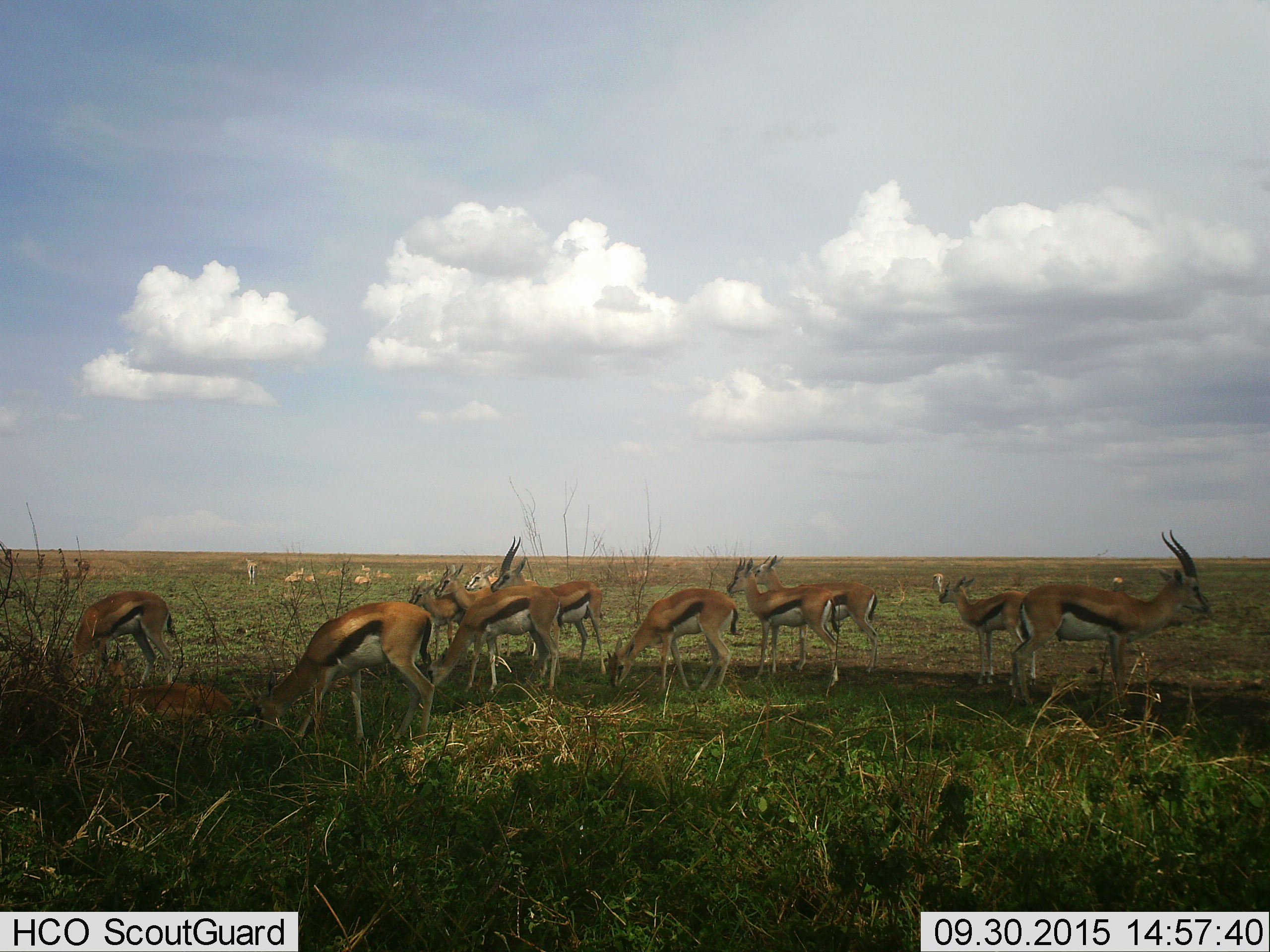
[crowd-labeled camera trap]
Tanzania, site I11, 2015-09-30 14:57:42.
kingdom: Animalia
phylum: Chordata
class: Mammalia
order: Artiodactyla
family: Bovidae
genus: Eudorcas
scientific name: Eudorcas thomsonii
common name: thomson's gazelle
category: gazellethomsons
Gazellethomsons (thomson's gazelle) (Eudorcas thomsonii), count 11-50. Behavior (volunteer vote fractions): standing 100%, resting 50%, moving 10%, interacting 0%. Young present (vote fraction): 30%. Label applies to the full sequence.